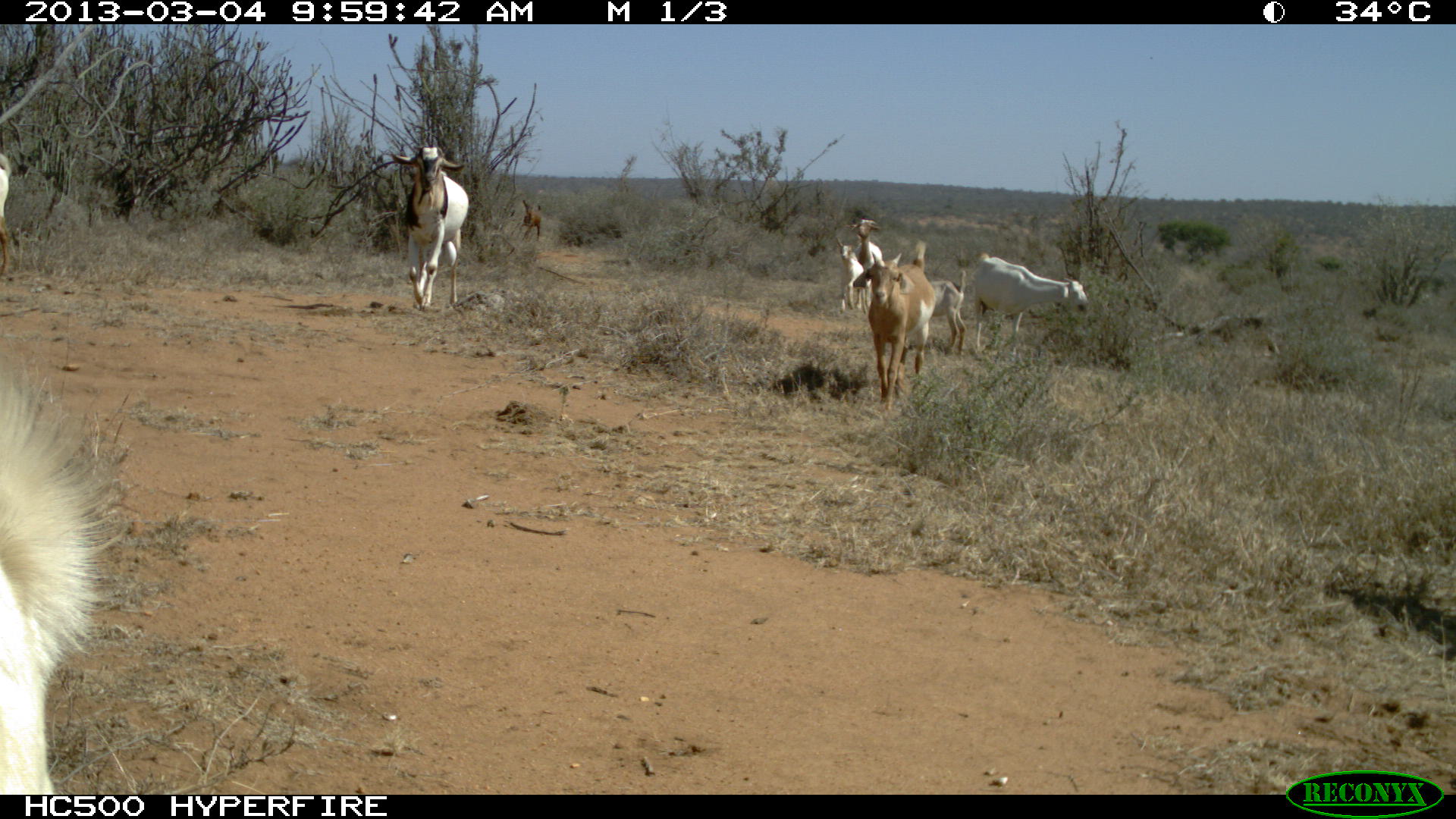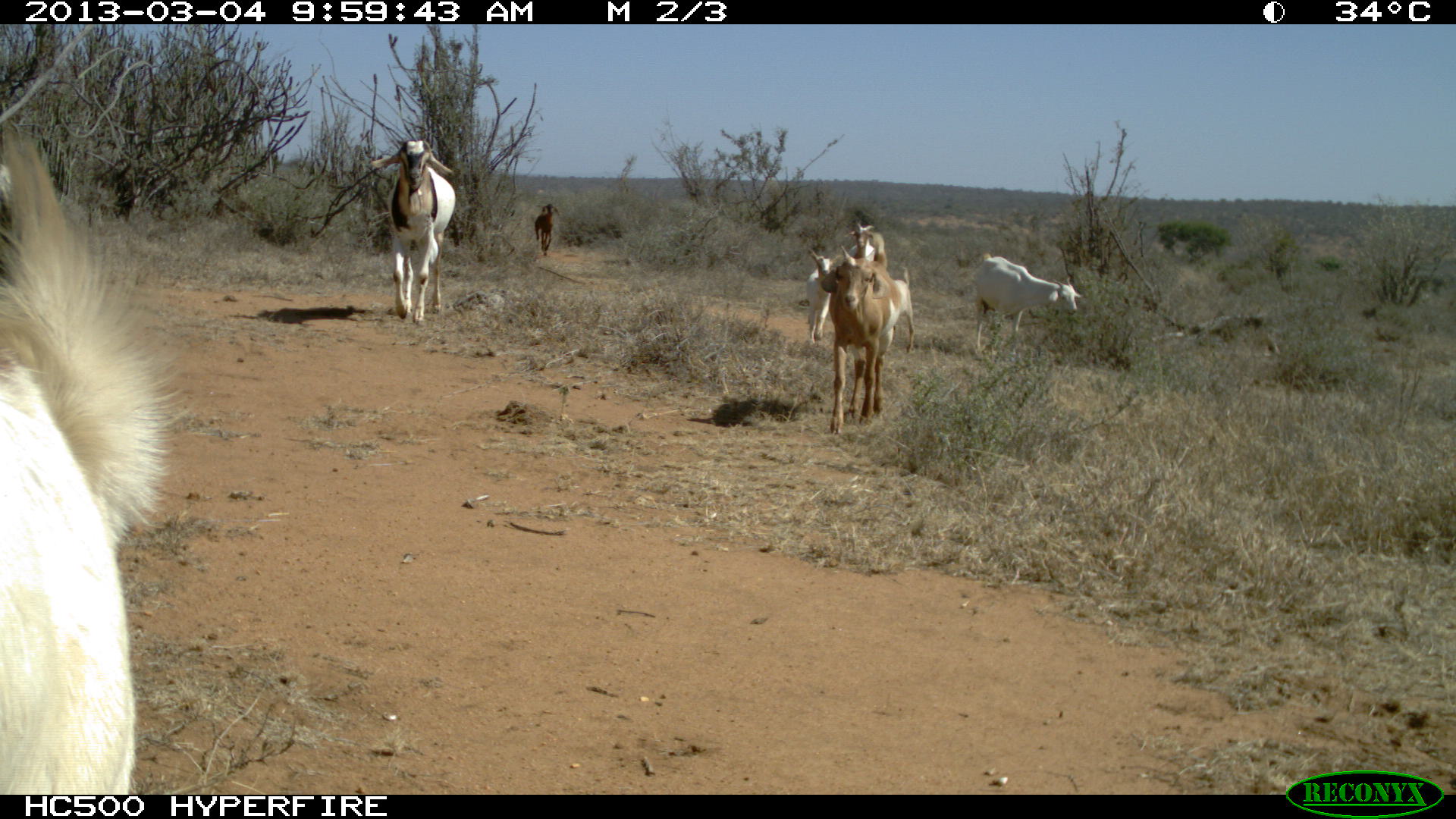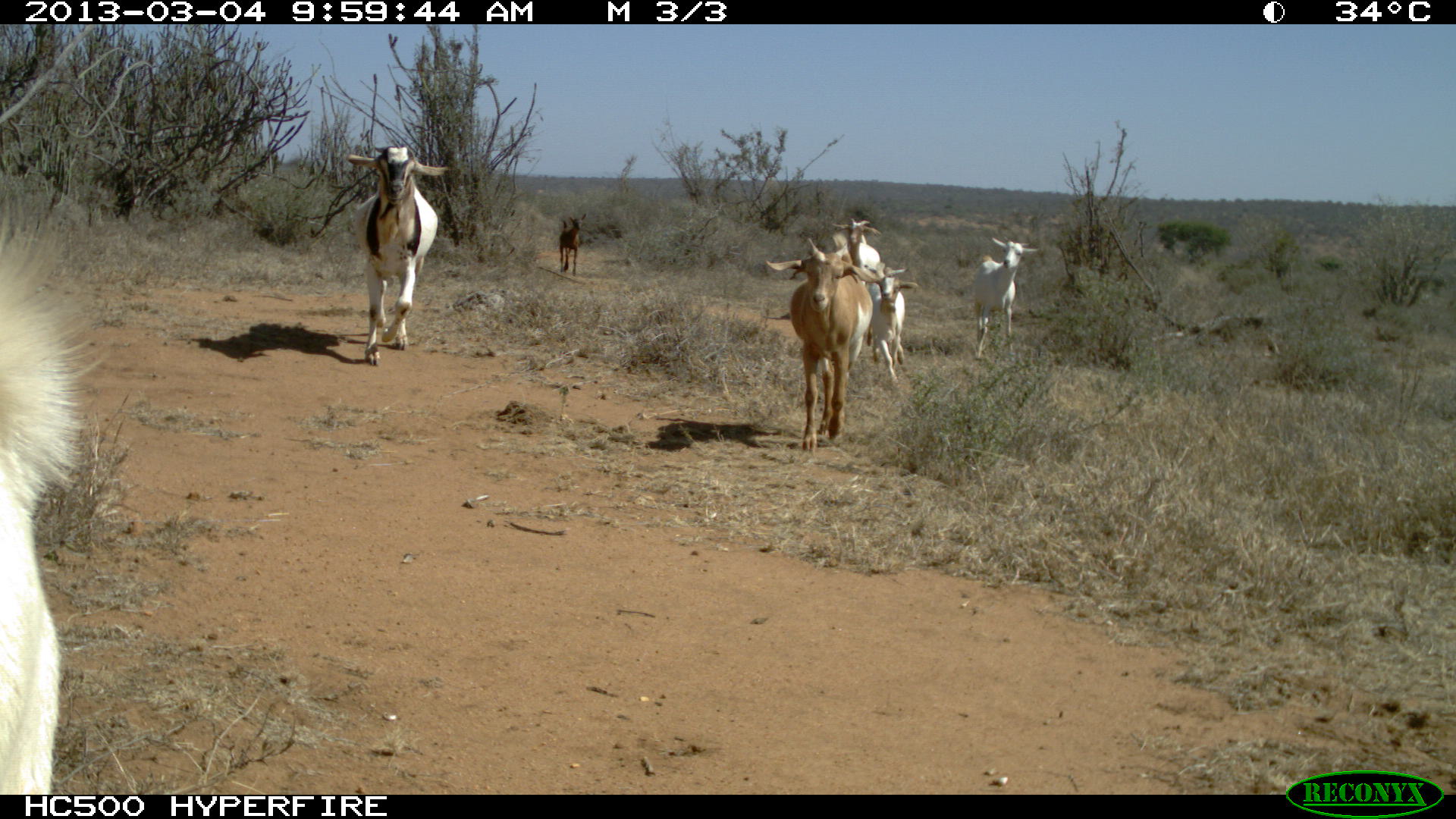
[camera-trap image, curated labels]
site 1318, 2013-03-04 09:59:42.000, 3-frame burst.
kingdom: Animalia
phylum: Chordata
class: Mammalia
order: Artiodactyla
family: Bovidae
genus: Capra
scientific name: Capra aegagrus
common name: wild goat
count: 16